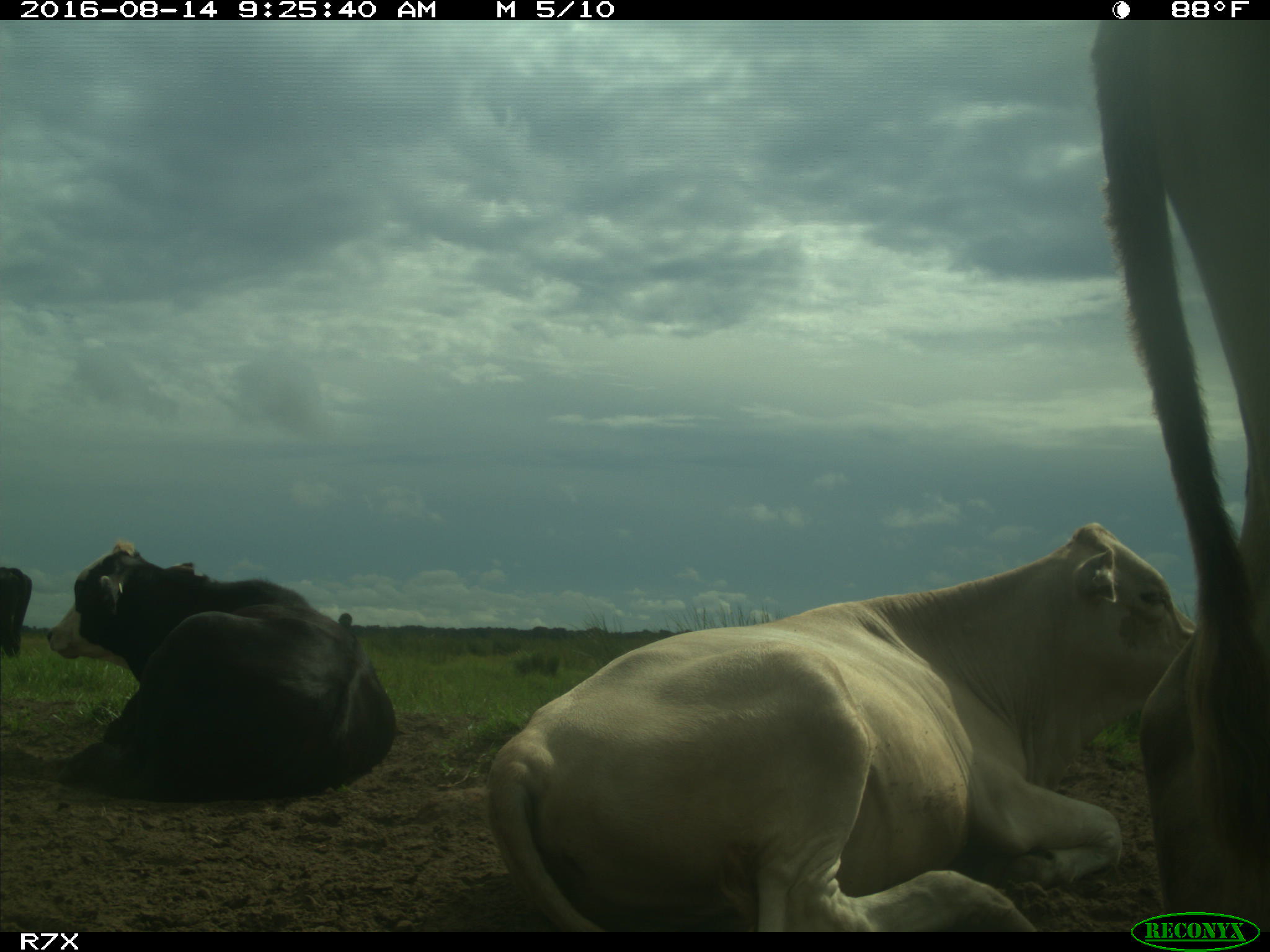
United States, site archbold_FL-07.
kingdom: Animalia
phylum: Chordata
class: Mammalia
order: Artiodactyla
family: Bovidae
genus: Bos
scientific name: Bos taurus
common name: domestic cow